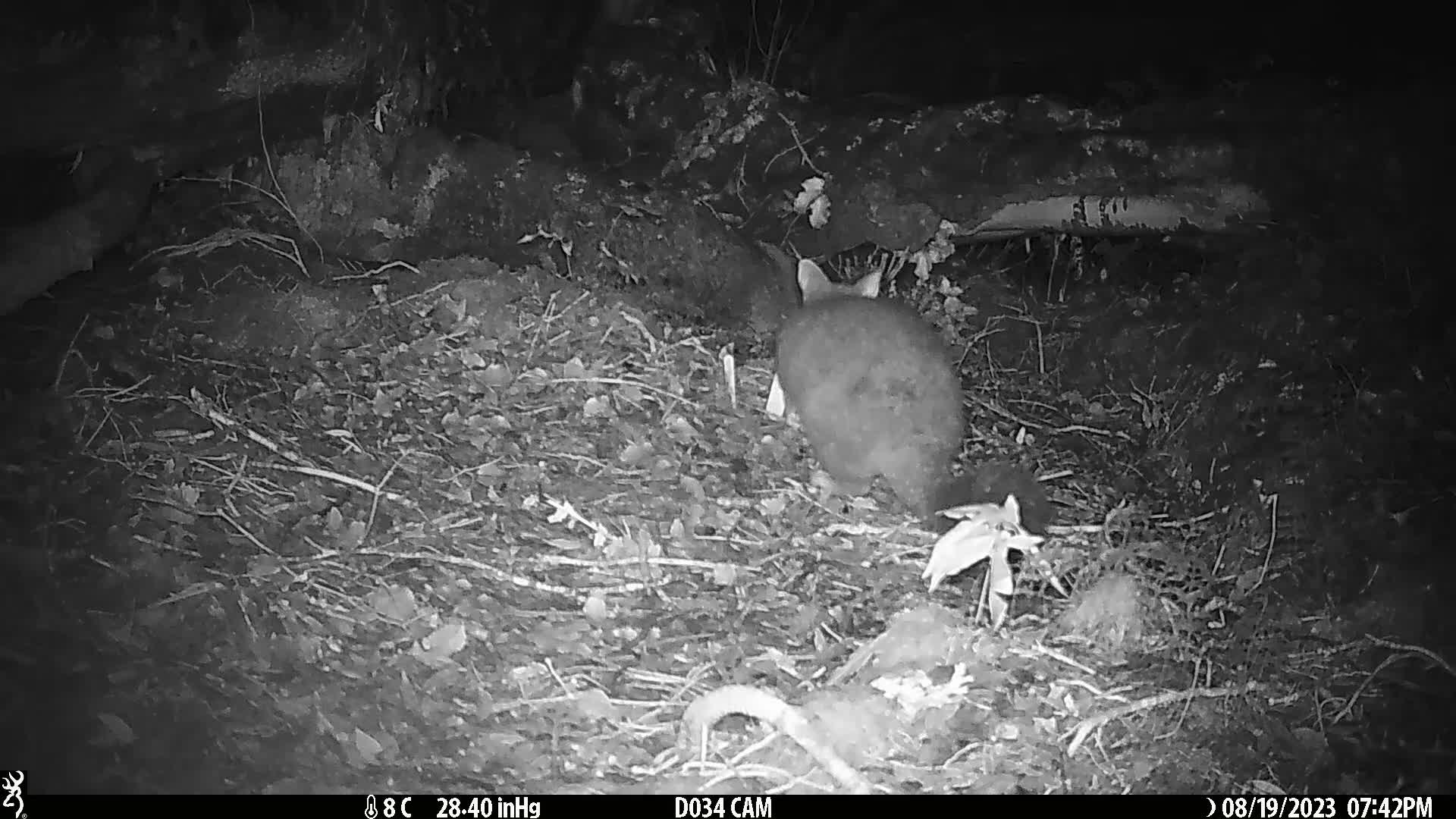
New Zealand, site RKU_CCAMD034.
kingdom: Animalia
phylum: Chordata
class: Mammalia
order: Diprotodontia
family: Phalangeridae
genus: Trichosurus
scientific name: Trichosurus vulpecula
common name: common brushtail possum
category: possum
Possum (common brushtail possum) (Trichosurus vulpecula).